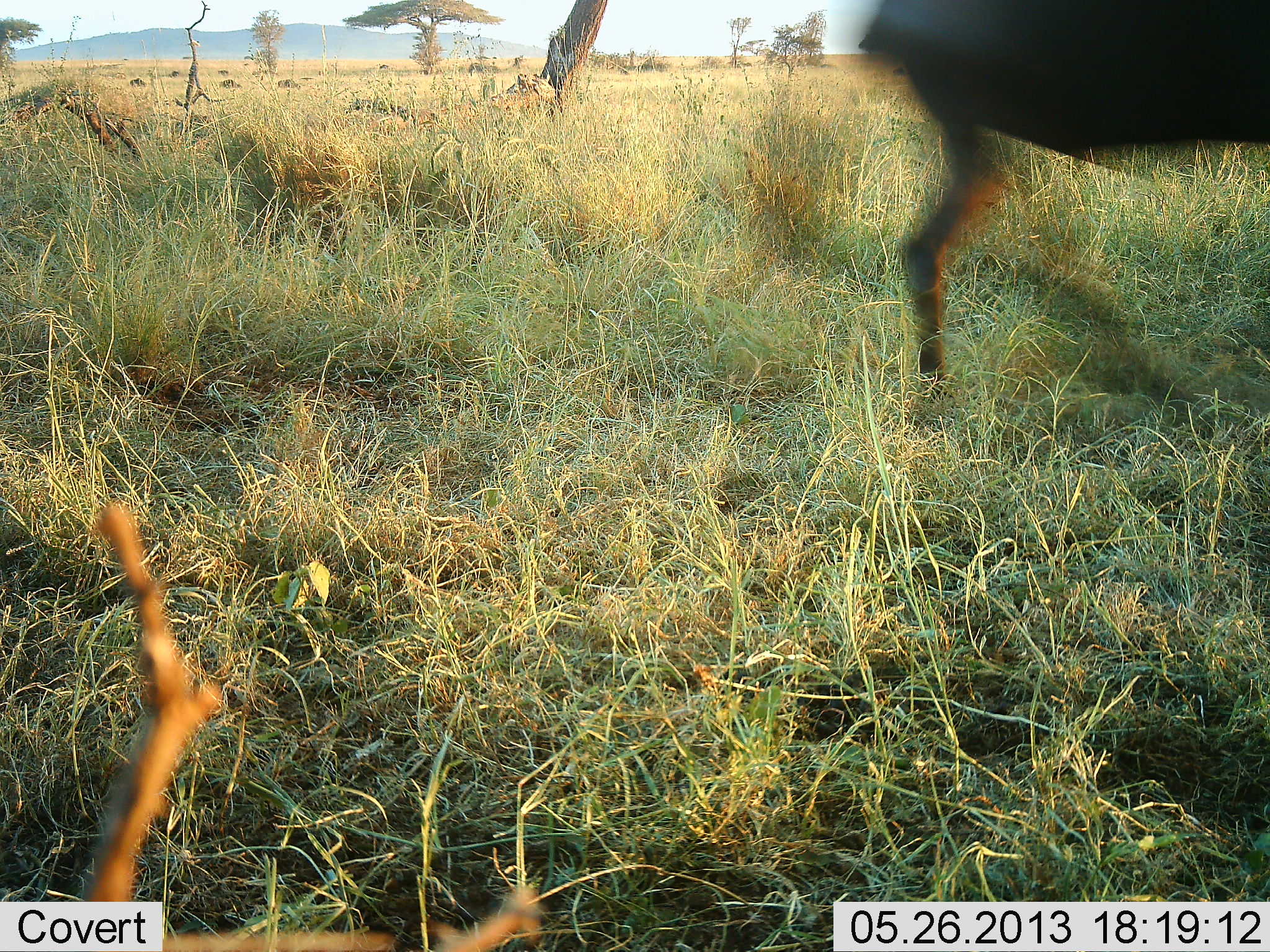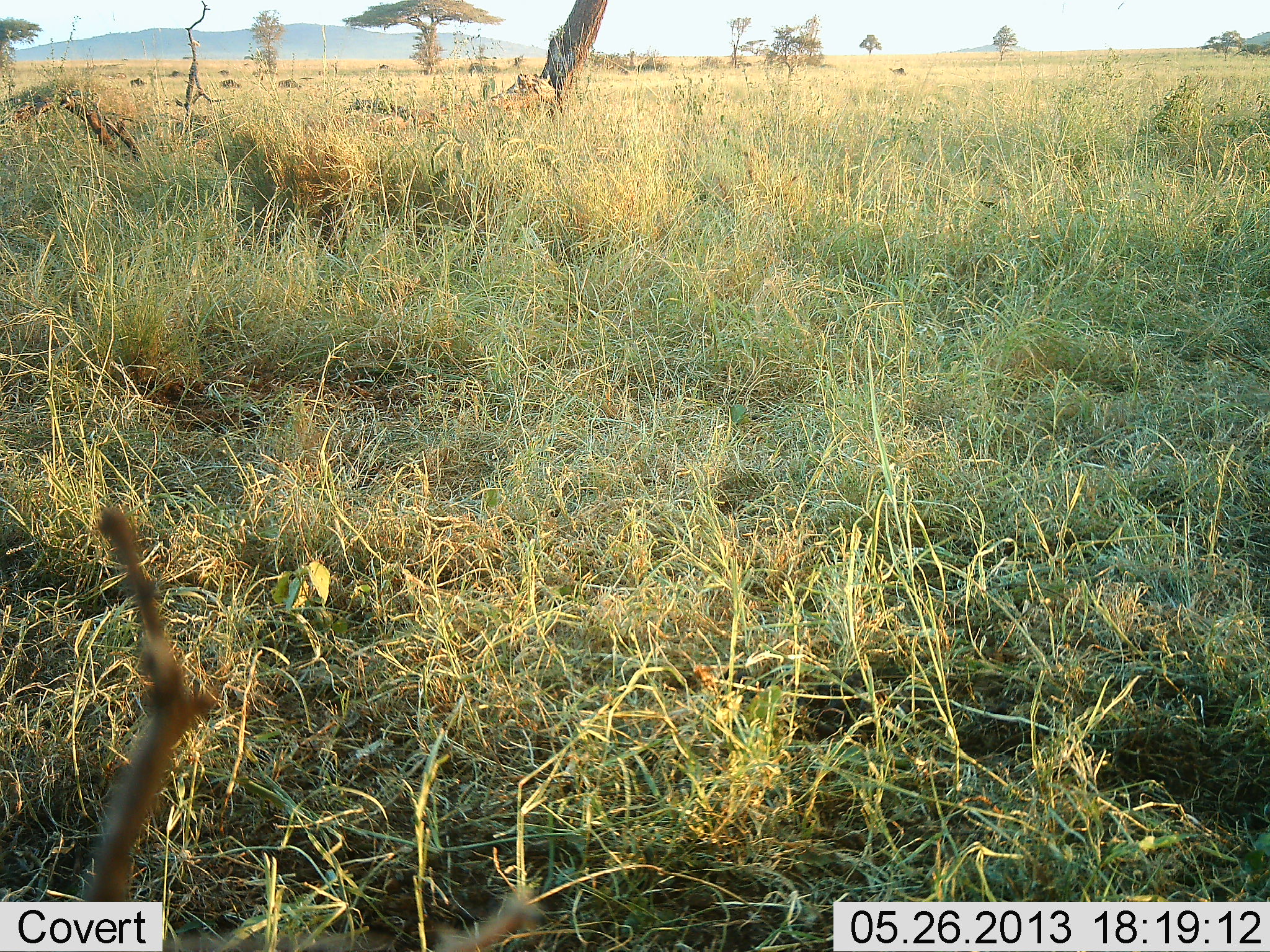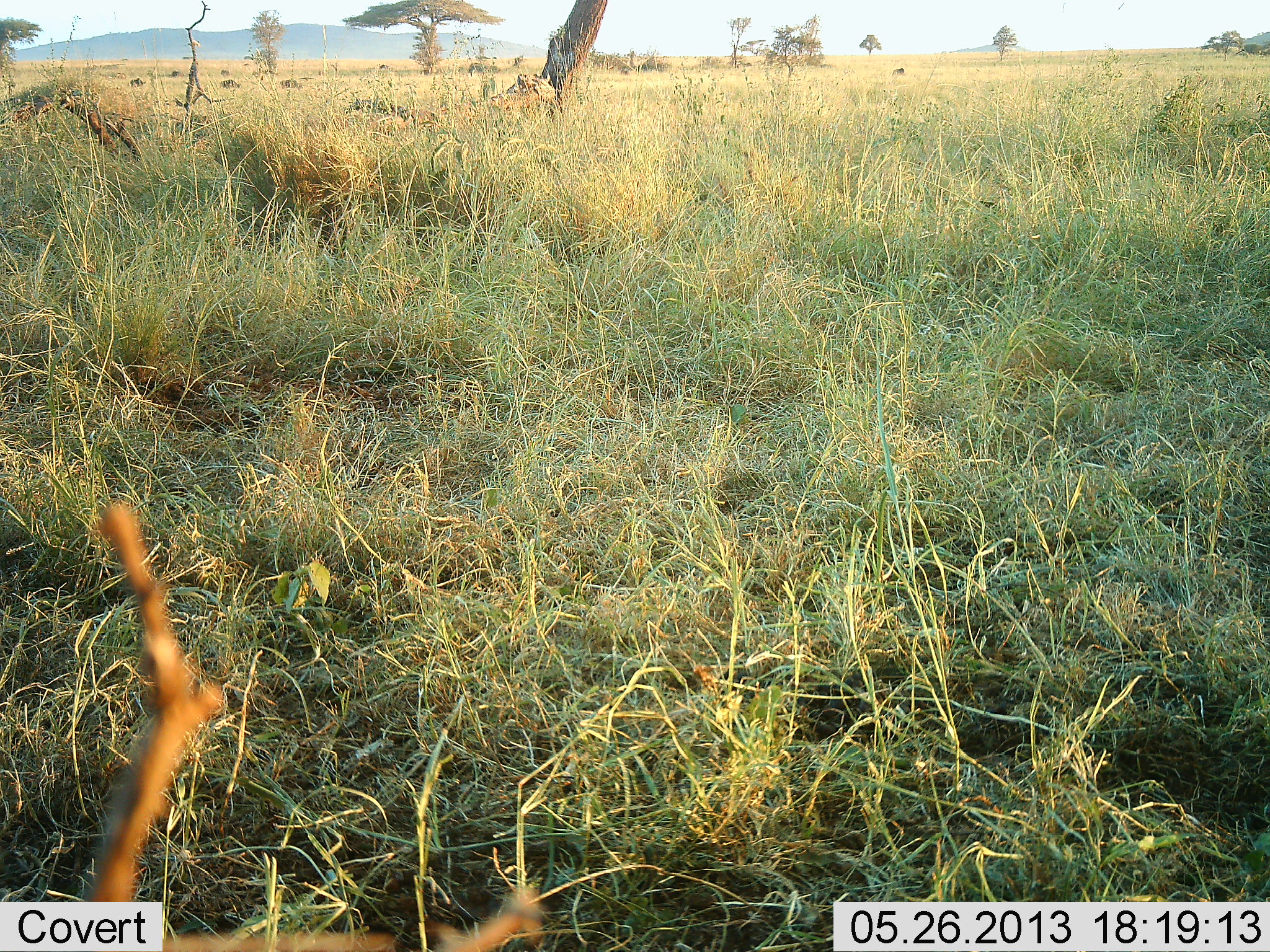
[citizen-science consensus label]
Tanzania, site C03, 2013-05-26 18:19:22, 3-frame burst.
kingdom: Animalia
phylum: Chordata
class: Mammalia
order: Artiodactyla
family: Bovidae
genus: Connochaetes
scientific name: Connochaetes taurinus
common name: blue wildebeest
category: wildebeest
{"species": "wildebeest (blue wildebeest) (Connochaetes taurinus)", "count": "1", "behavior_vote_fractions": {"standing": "0%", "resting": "0%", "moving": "100%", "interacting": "0%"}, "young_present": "0%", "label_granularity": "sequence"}